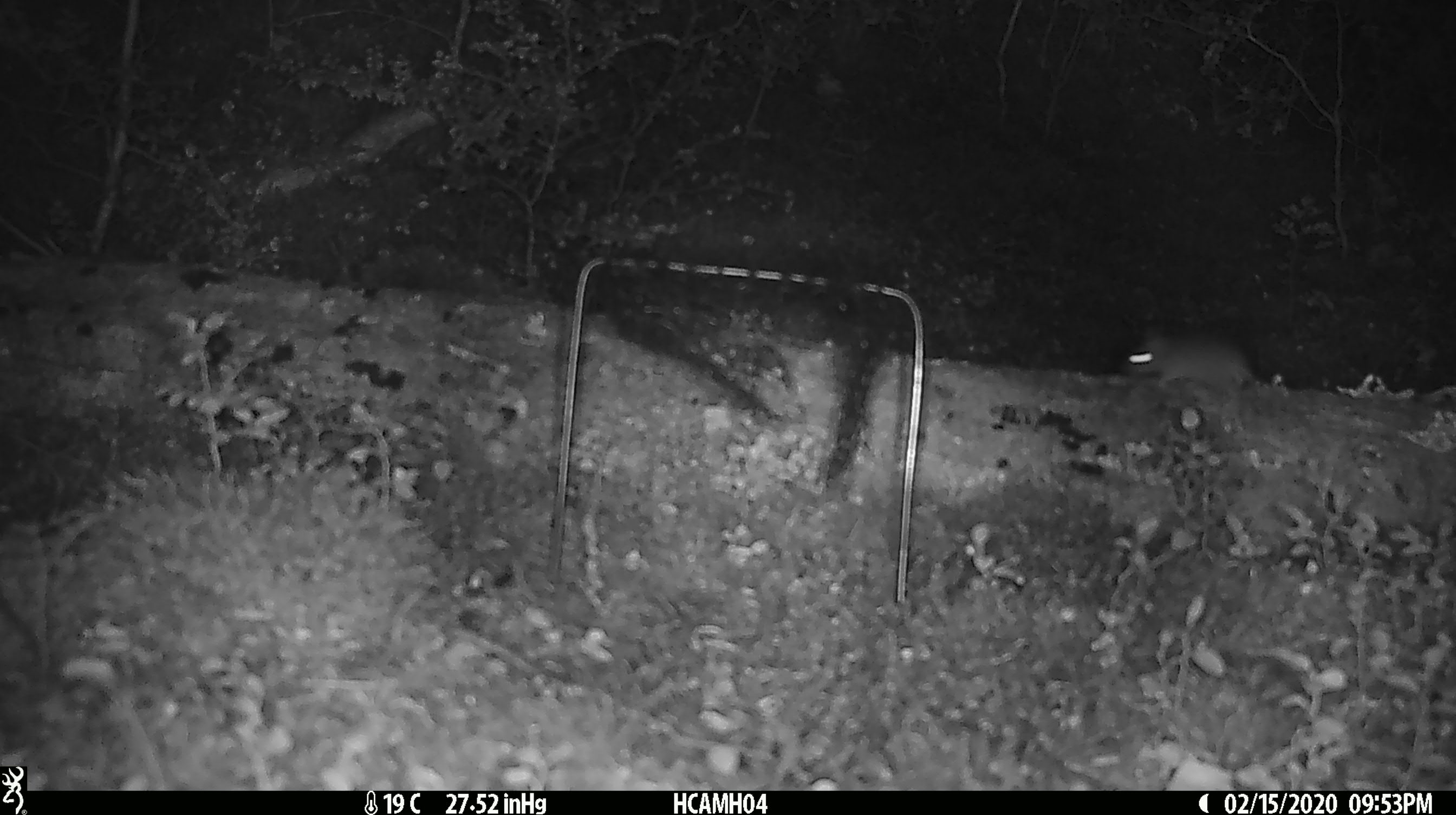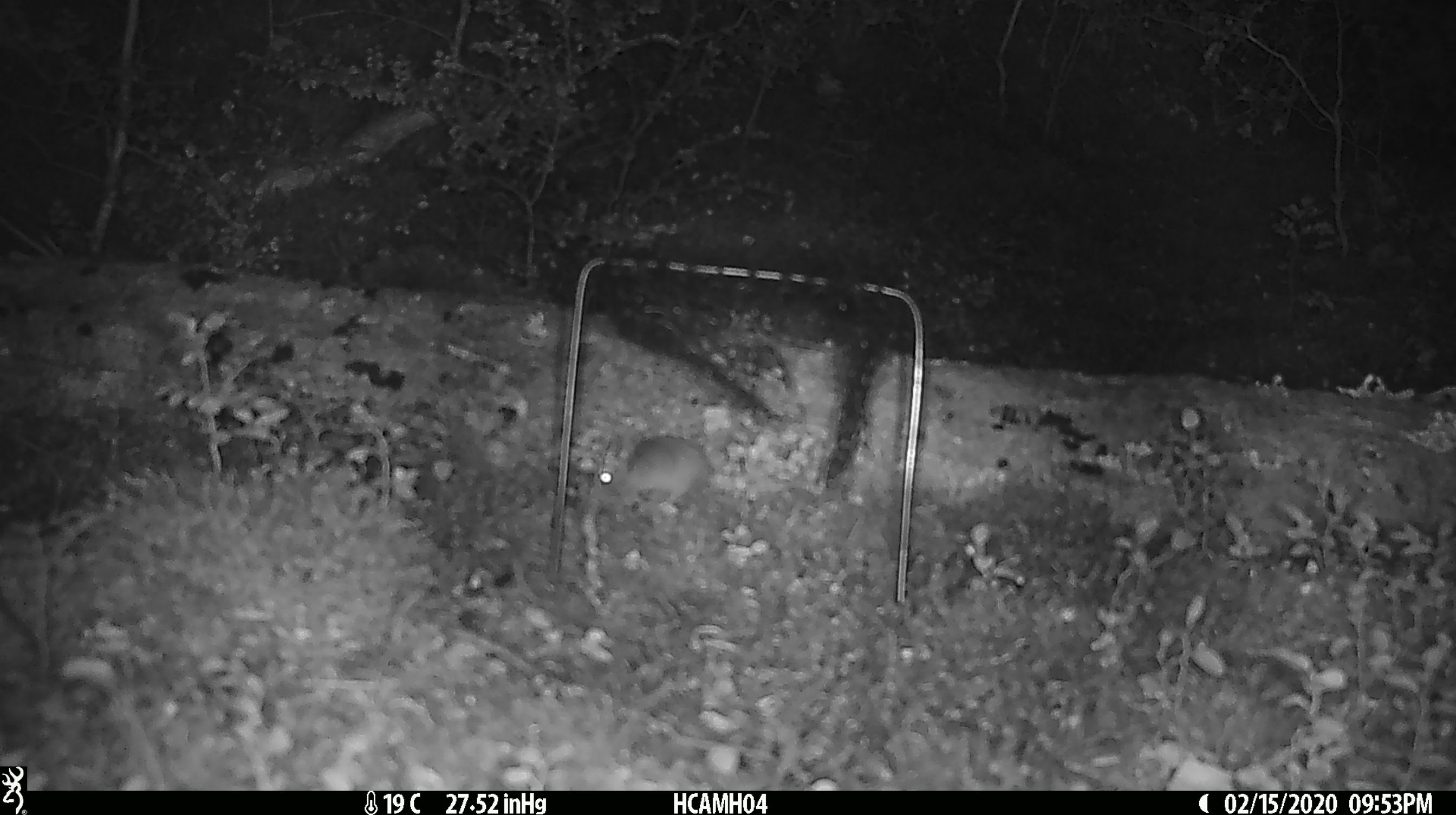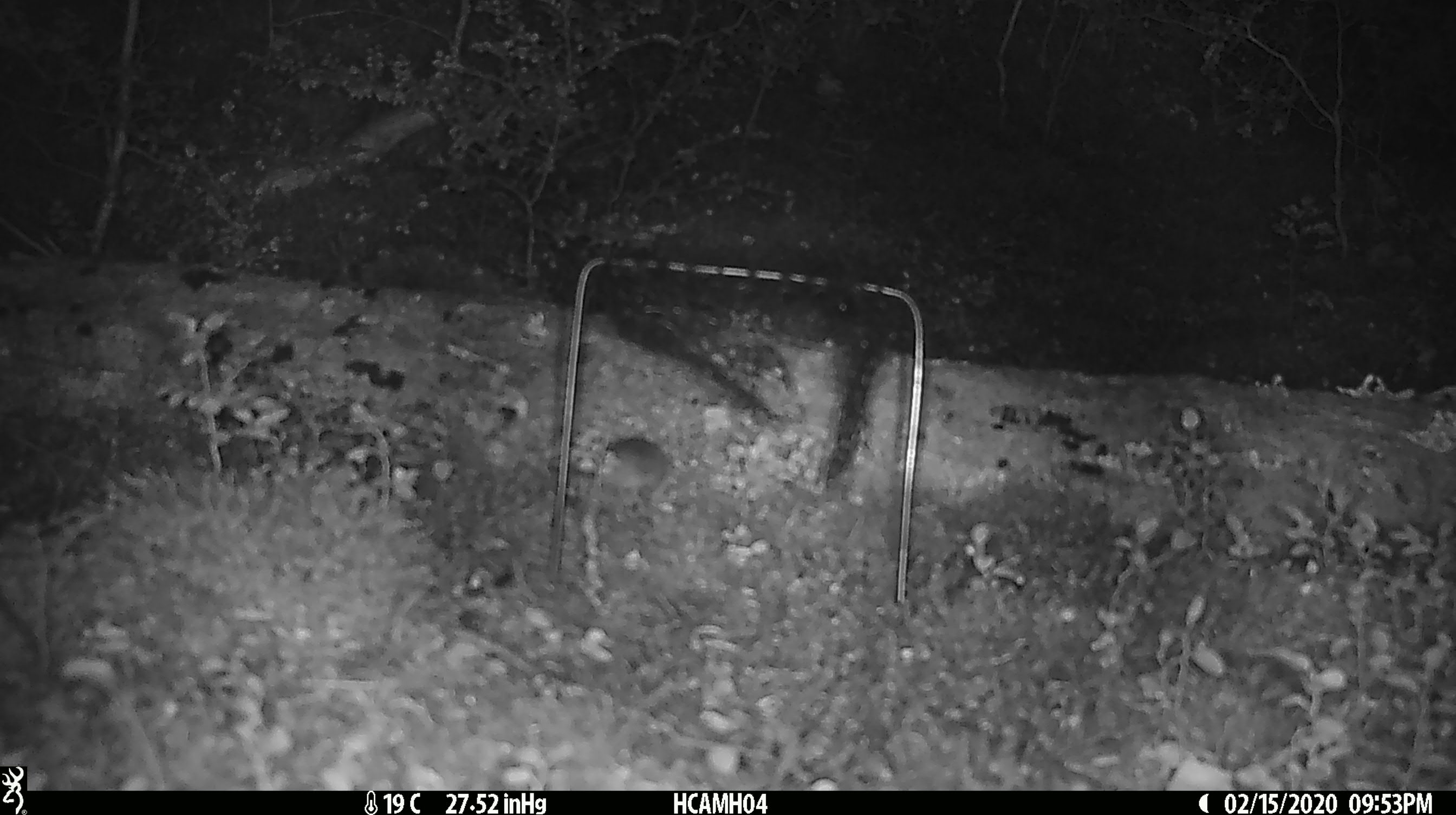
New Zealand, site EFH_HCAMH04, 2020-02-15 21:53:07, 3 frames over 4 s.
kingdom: Animalia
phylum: Chordata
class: Mammalia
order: Rodentia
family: Muridae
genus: Mus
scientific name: Mus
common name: mouse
Mouse (Mus).